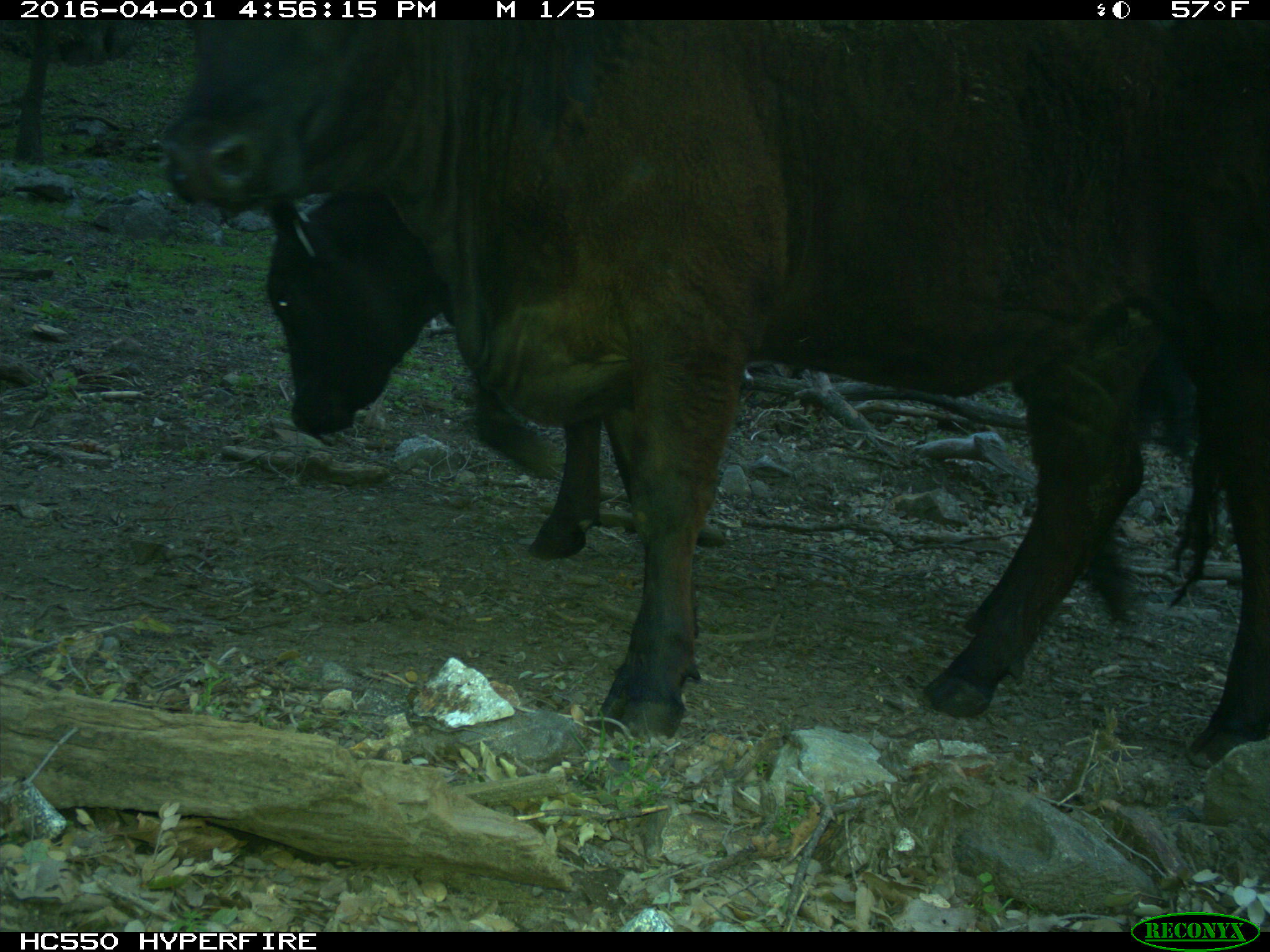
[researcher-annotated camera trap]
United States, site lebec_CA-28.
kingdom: Animalia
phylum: Chordata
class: Mammalia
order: Artiodactyla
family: Bovidae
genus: Bos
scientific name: Bos taurus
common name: domestic cow